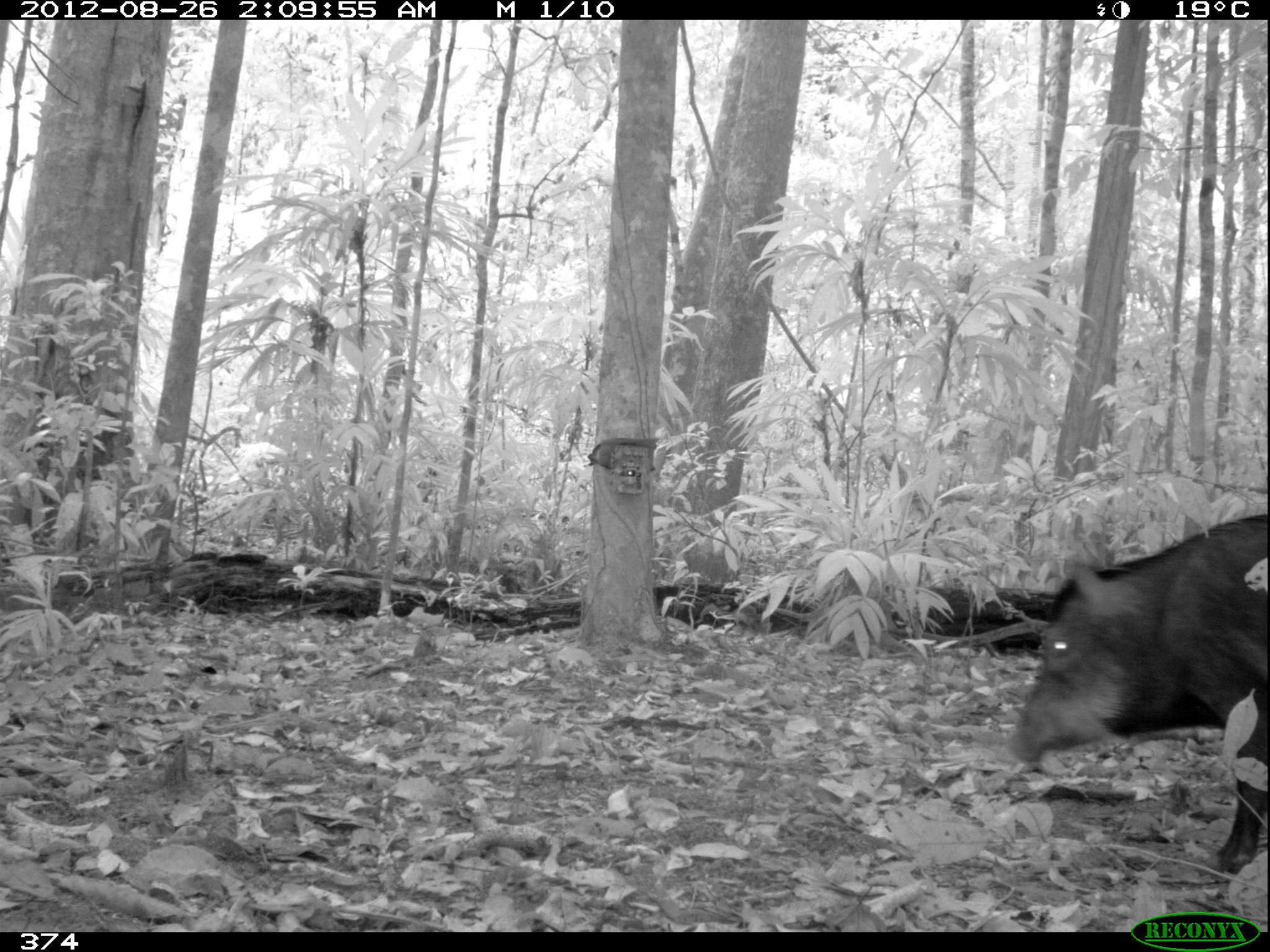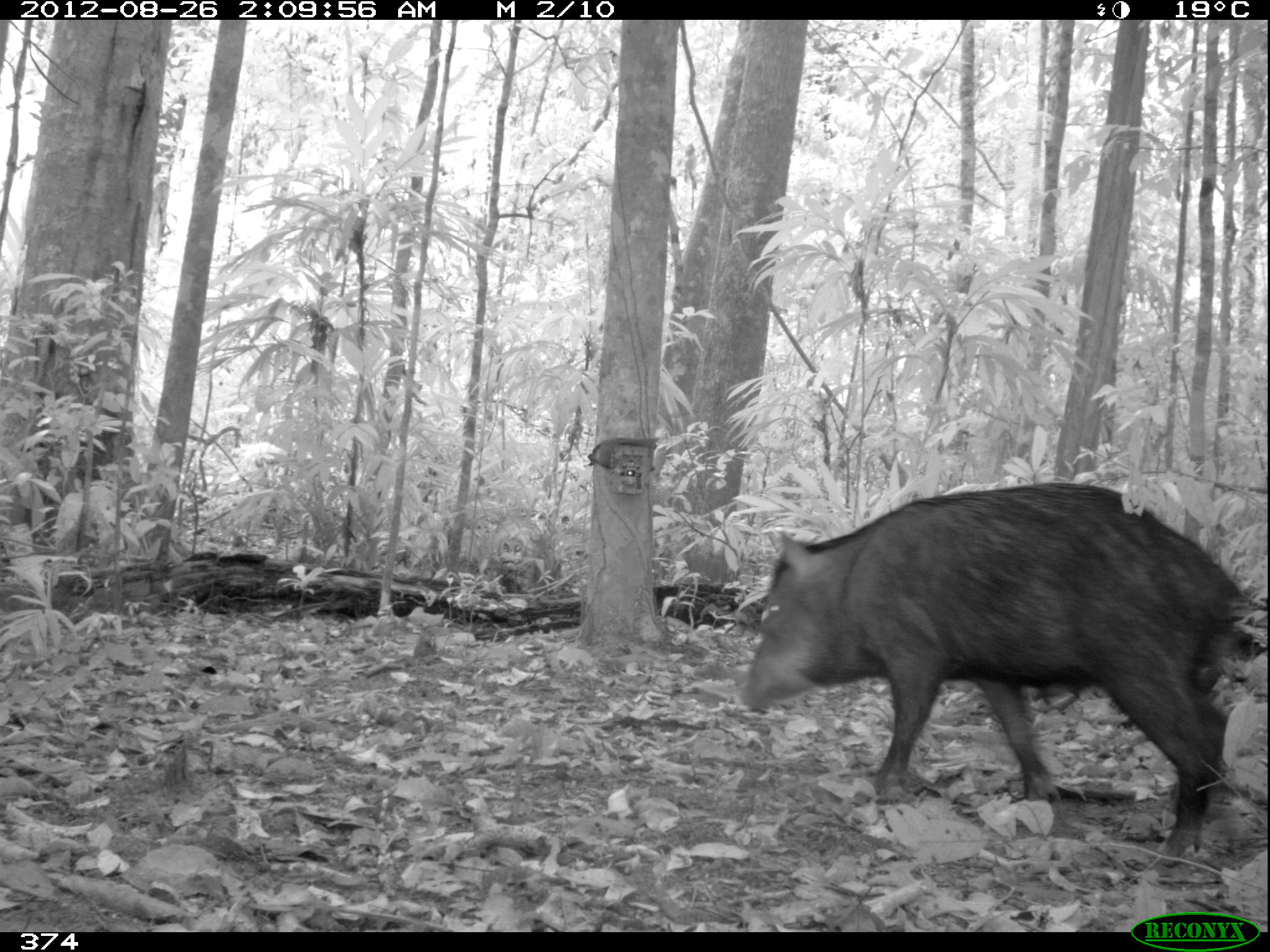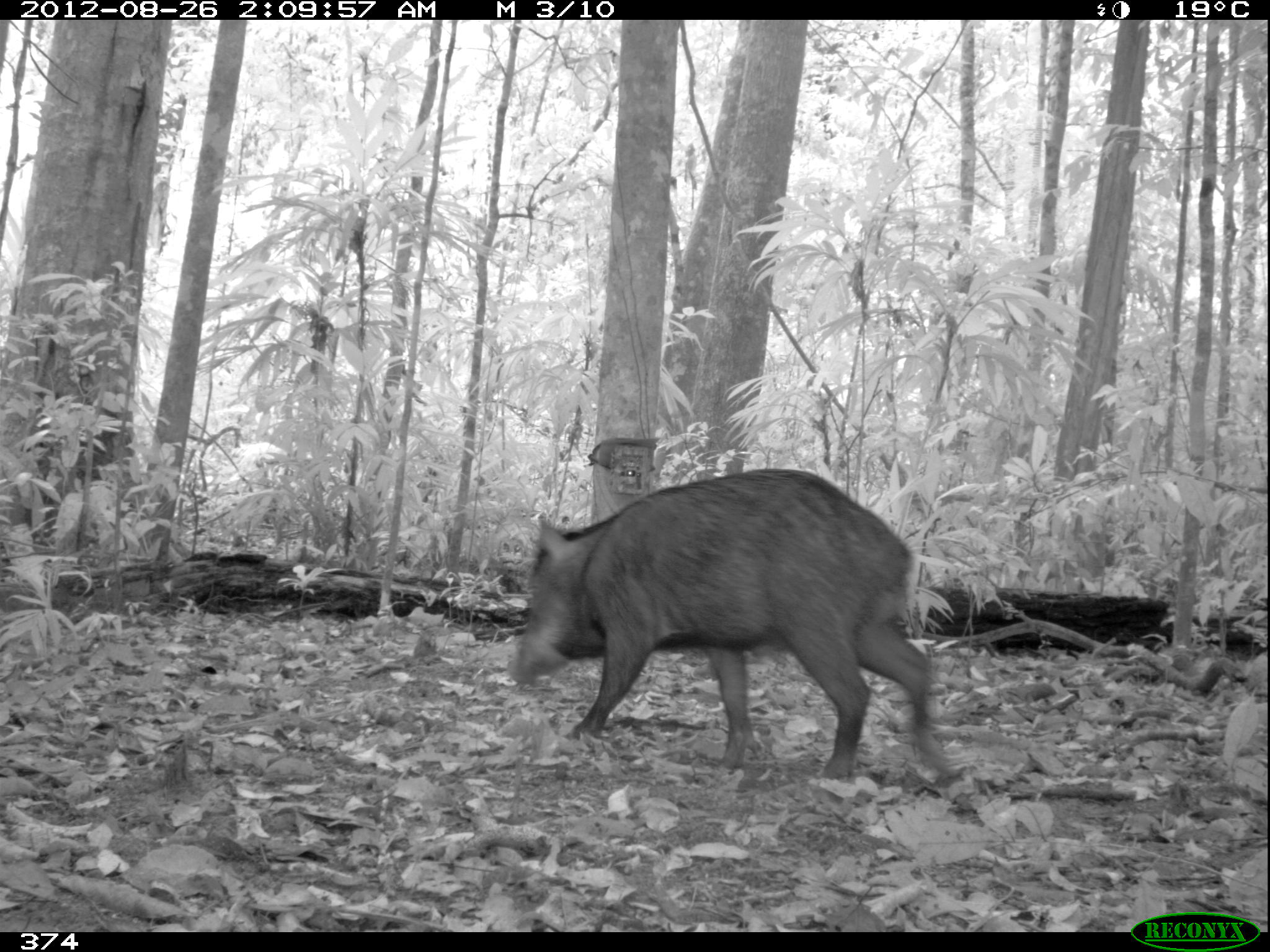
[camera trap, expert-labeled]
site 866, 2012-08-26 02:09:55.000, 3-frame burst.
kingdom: Animalia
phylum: Chordata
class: Mammalia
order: Artiodactyla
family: Tayassuidae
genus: Tayassu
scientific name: Tayassu pecari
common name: white-lipped peccary